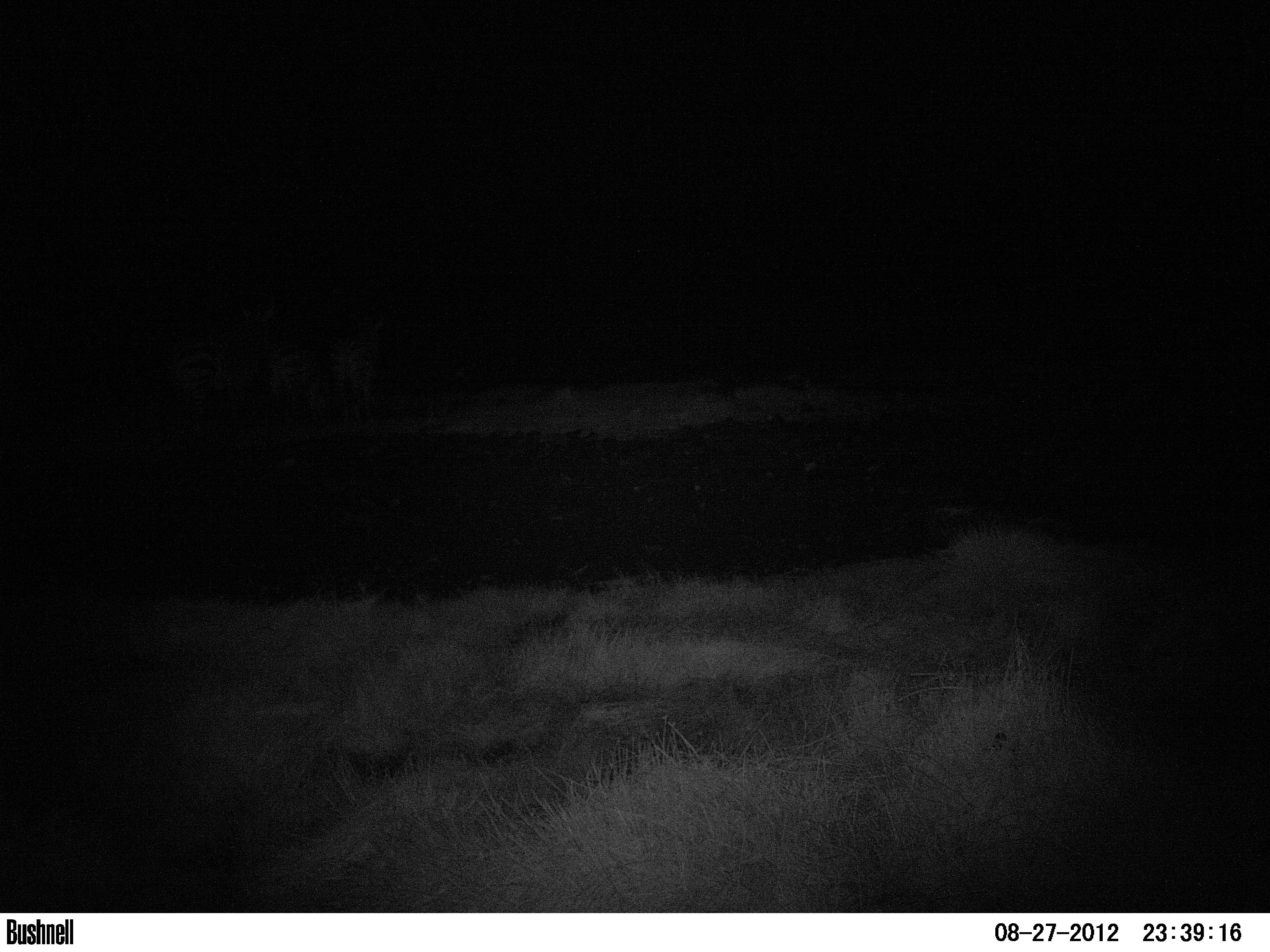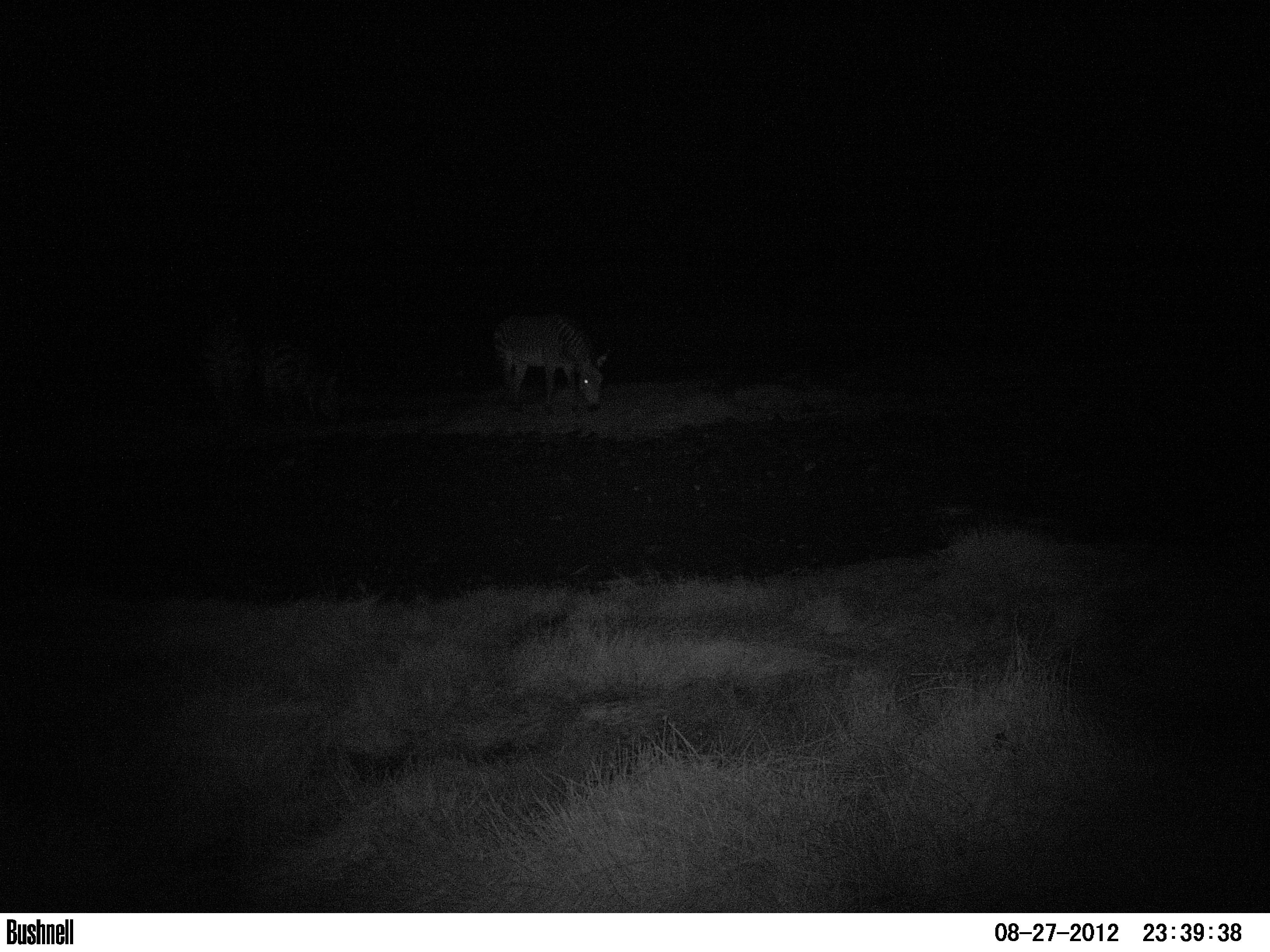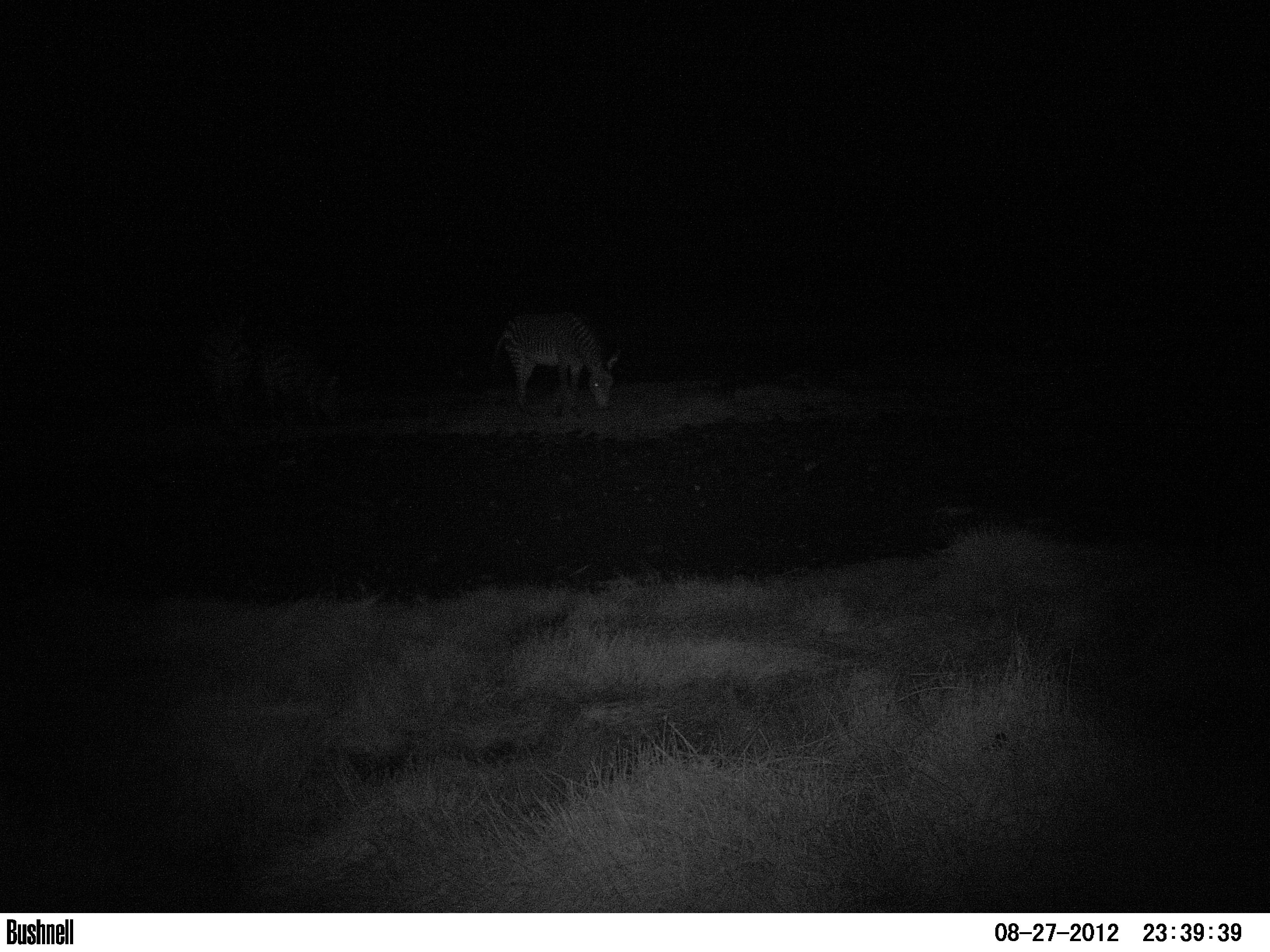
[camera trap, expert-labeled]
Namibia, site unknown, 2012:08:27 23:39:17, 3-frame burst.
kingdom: Animalia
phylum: Chordata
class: Mammalia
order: Perissodactyla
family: Equidae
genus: Equus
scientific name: Equus zebra hartmannae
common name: hartmann's mountain zebra